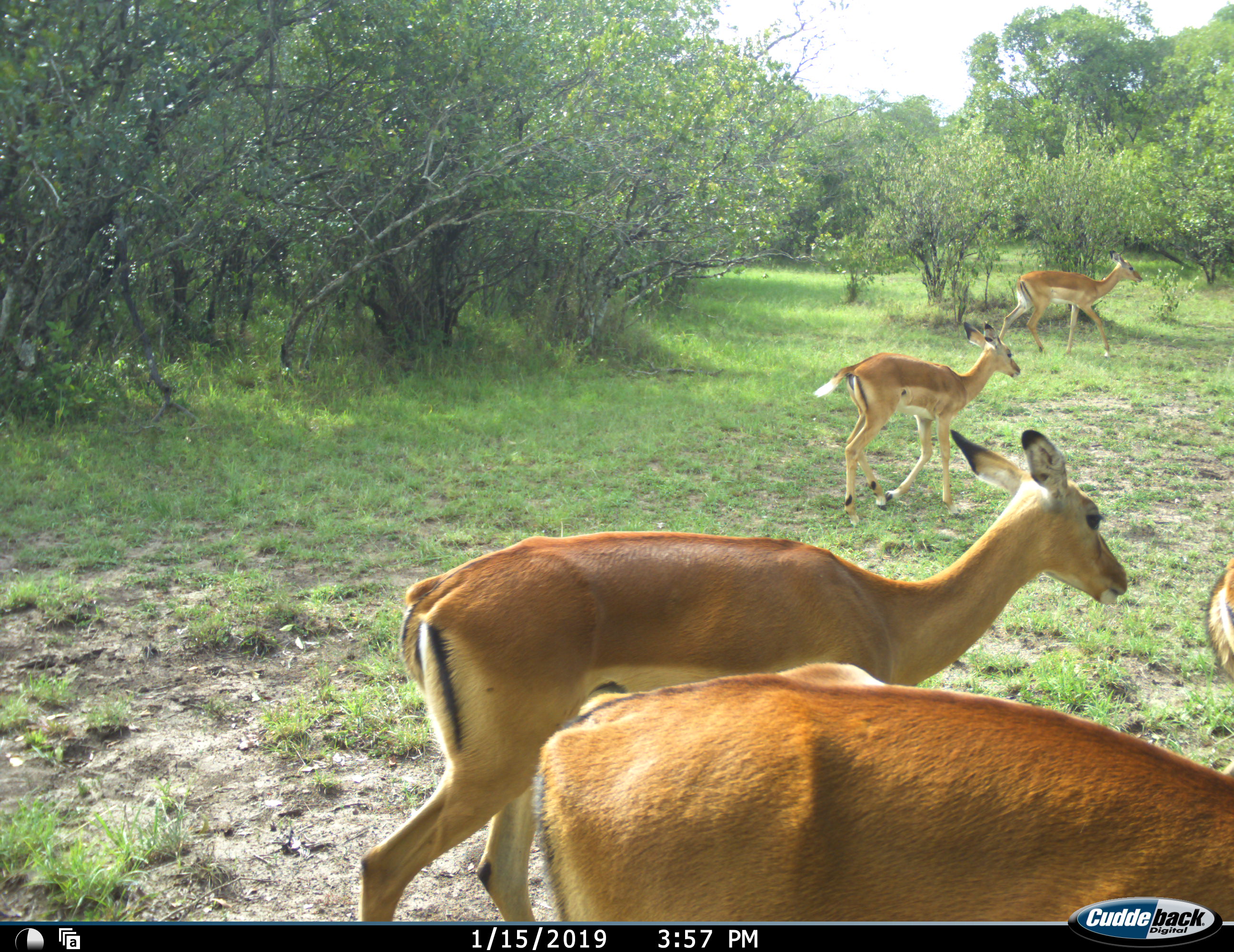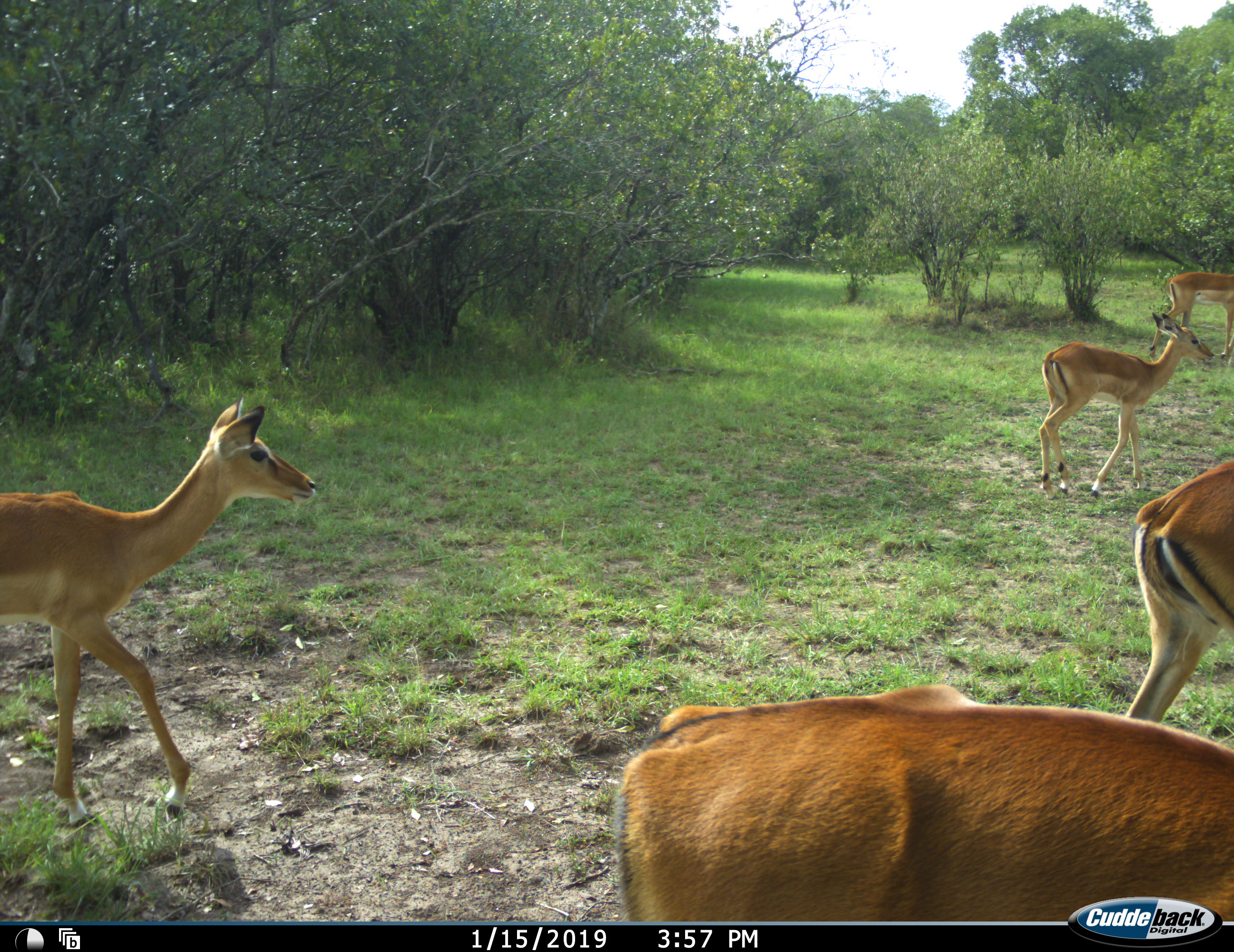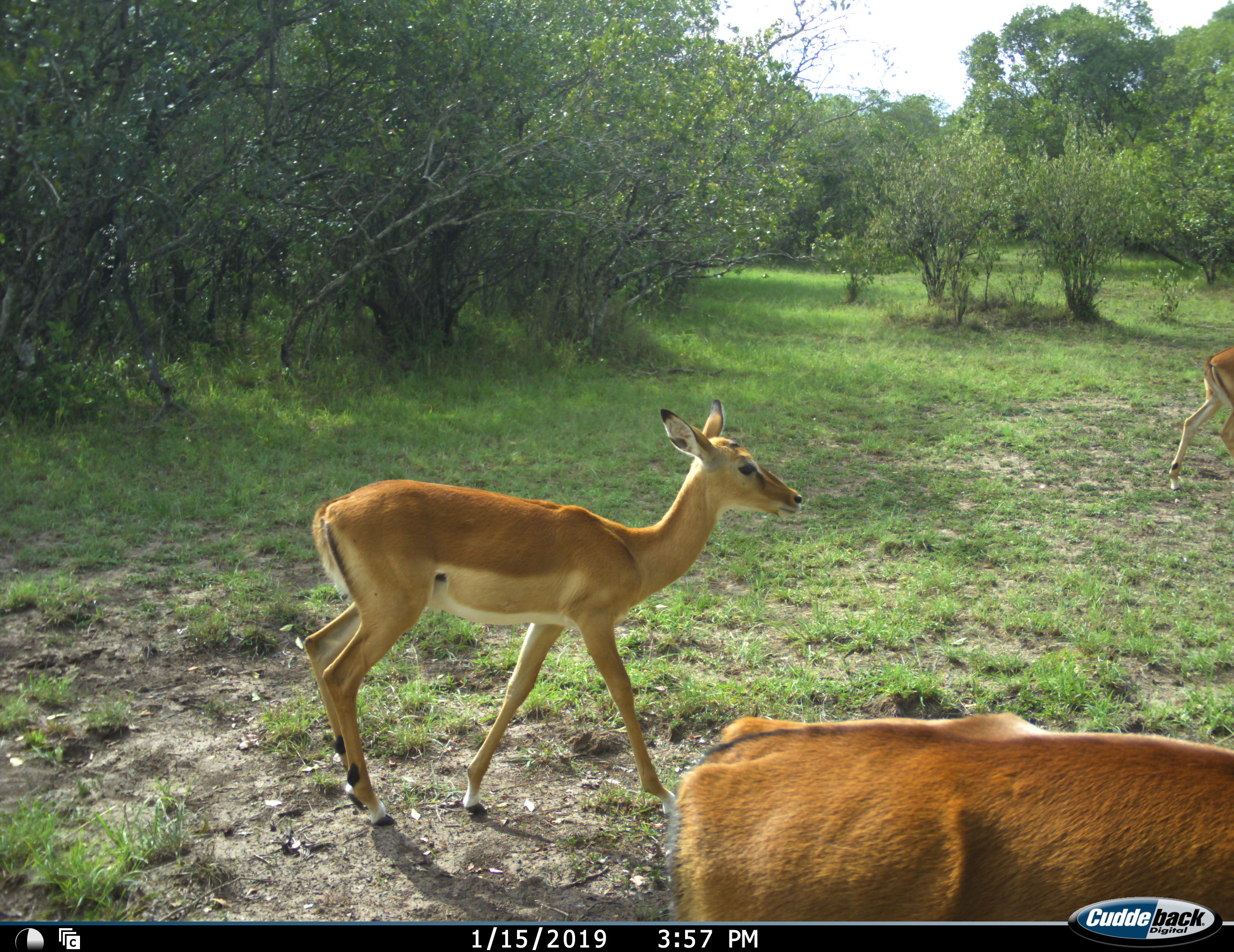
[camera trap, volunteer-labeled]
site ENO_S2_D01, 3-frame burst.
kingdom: Animalia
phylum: Chordata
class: Mammalia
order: Artiodactyla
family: Bovidae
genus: Aepyceros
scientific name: Aepyceros melampus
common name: impala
Impala (Aepyceros melampus), count 5. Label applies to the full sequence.